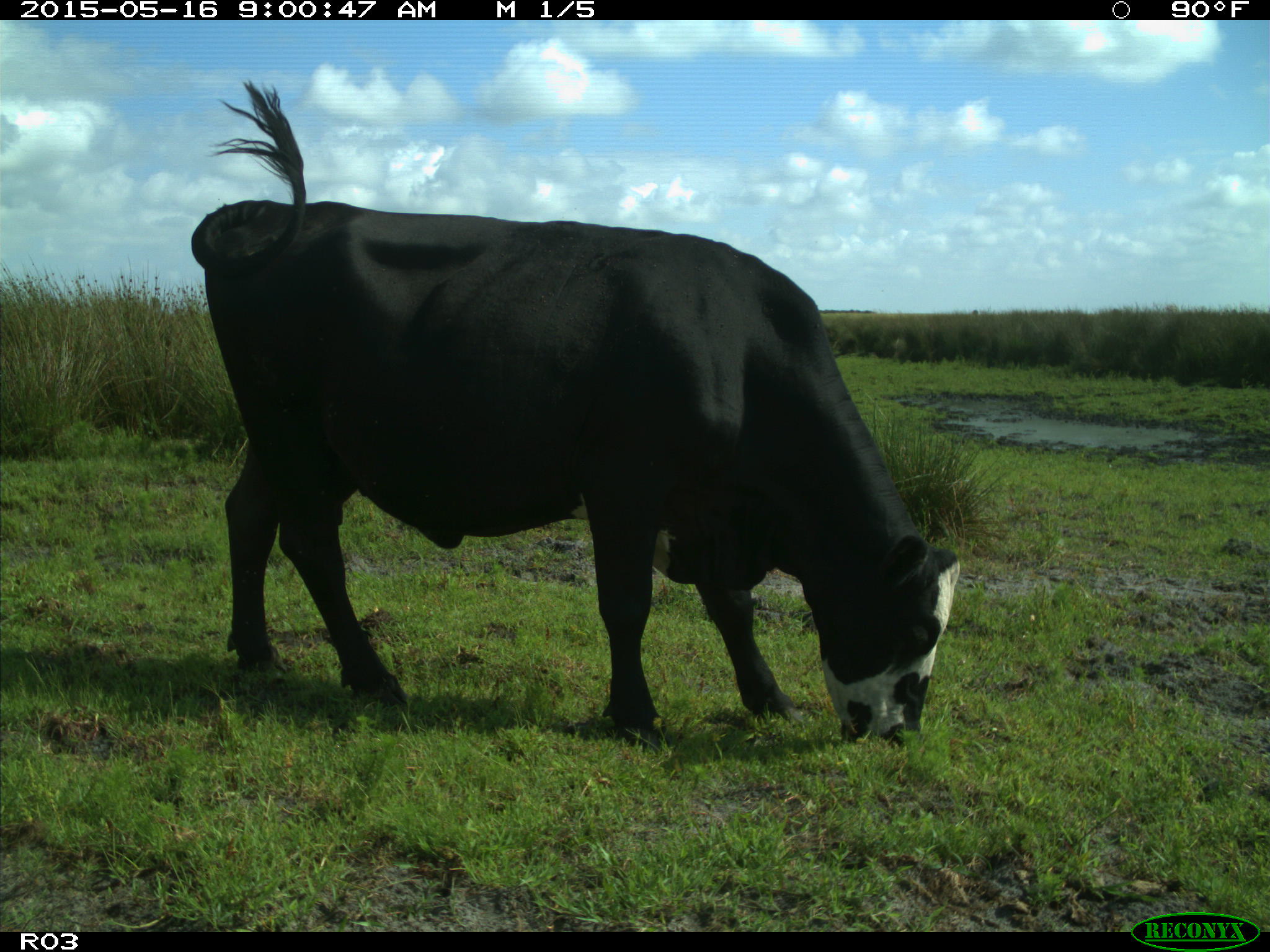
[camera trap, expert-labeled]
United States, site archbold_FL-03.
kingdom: Animalia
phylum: Chordata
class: Mammalia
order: Artiodactyla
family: Bovidae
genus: Bos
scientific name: Bos taurus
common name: domestic cow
Bos taurus (domestic cow).